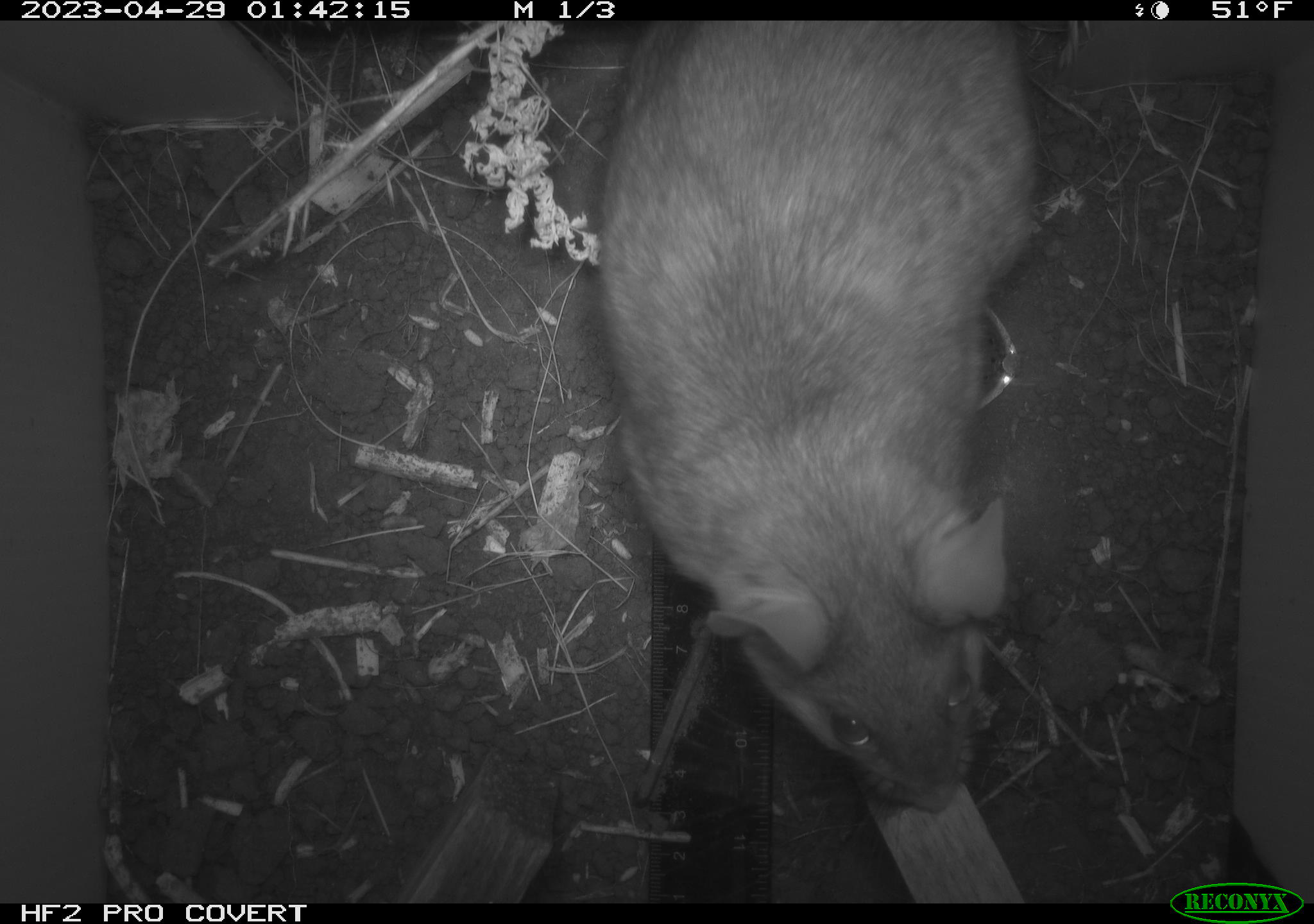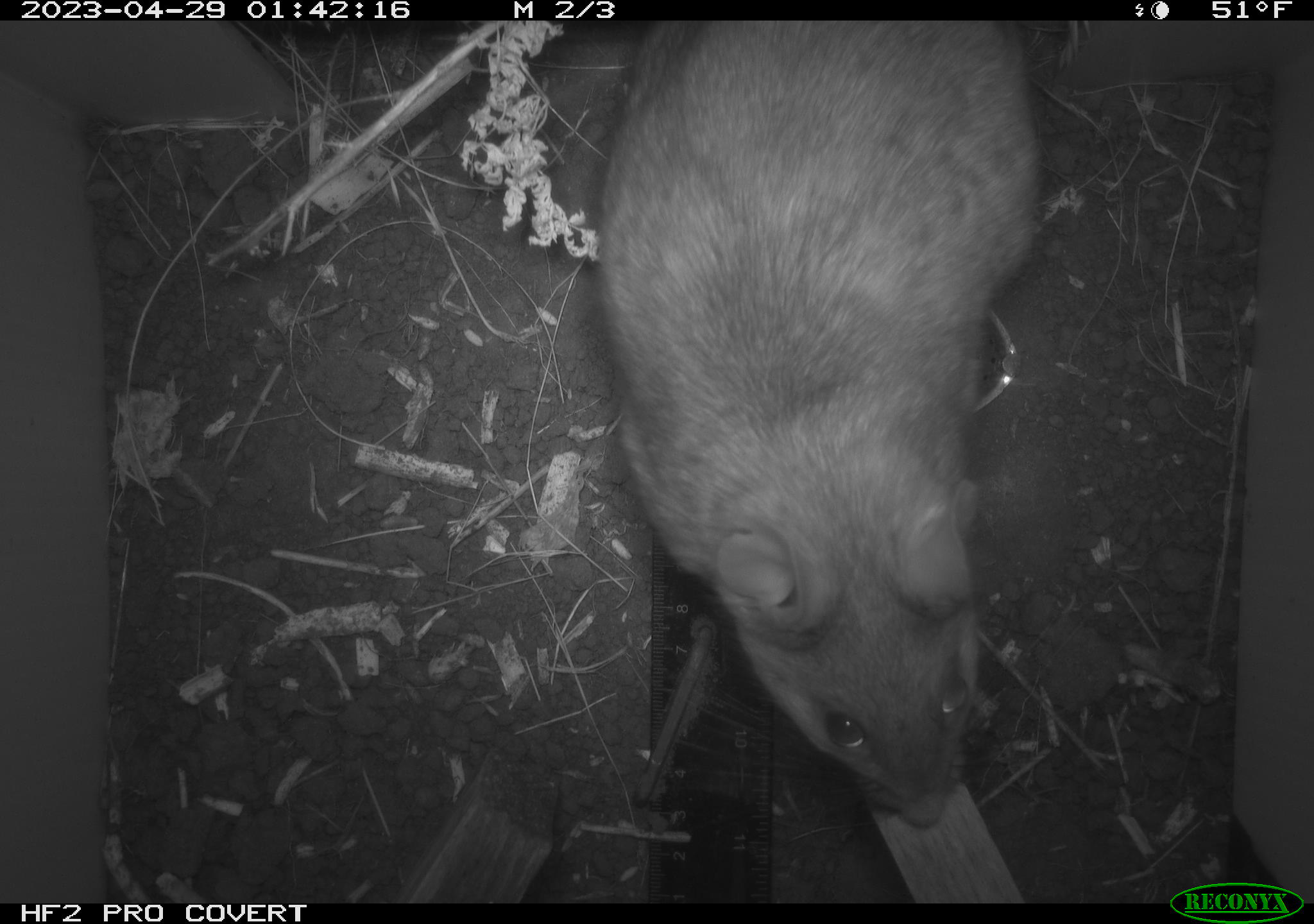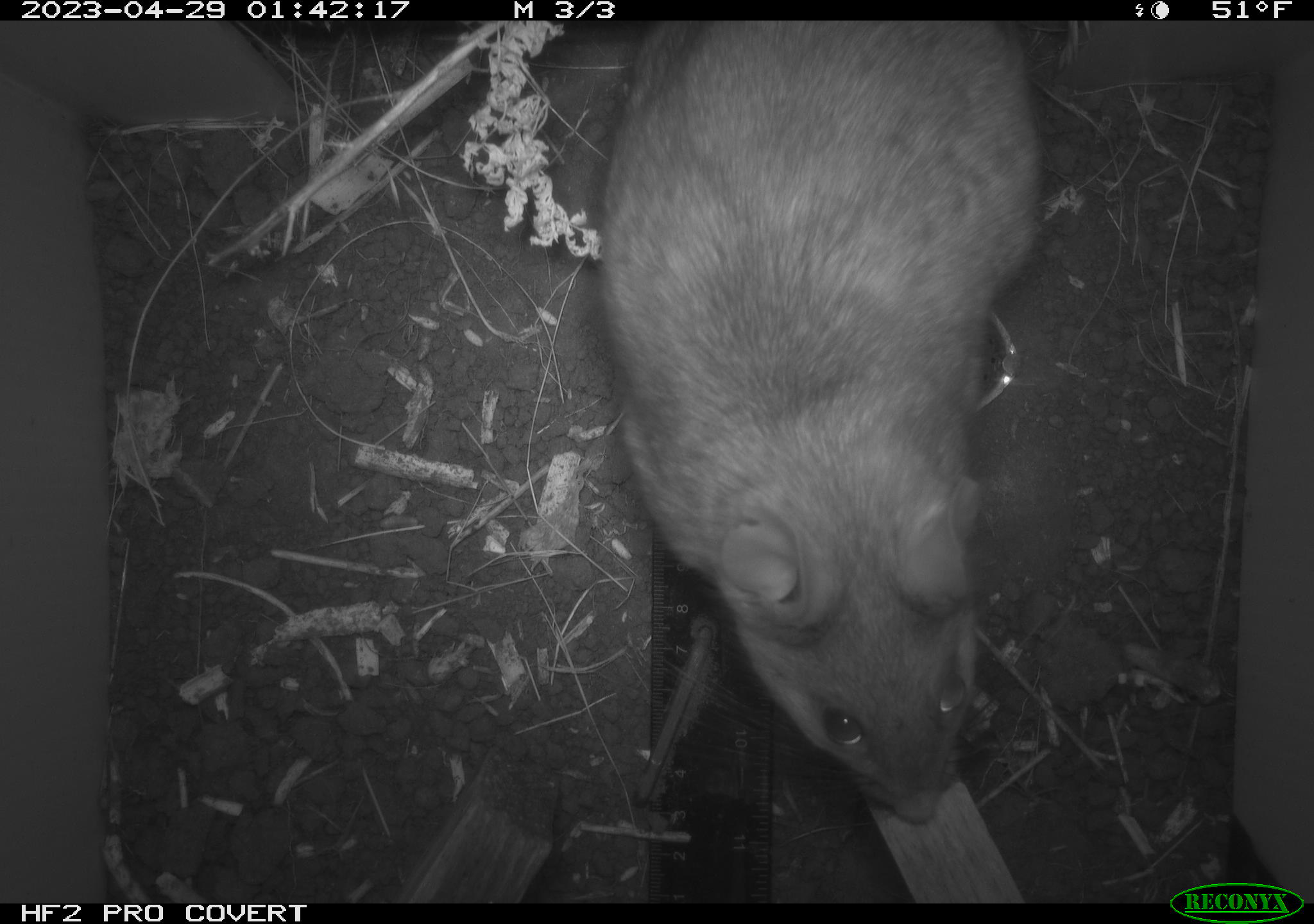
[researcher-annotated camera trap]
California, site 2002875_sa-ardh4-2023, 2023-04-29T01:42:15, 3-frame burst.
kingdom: Animalia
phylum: Chordata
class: Mammalia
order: Rodentia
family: Cricetidae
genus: Neotoma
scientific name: Neotoma fuscipes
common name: dusky-footed woodrat